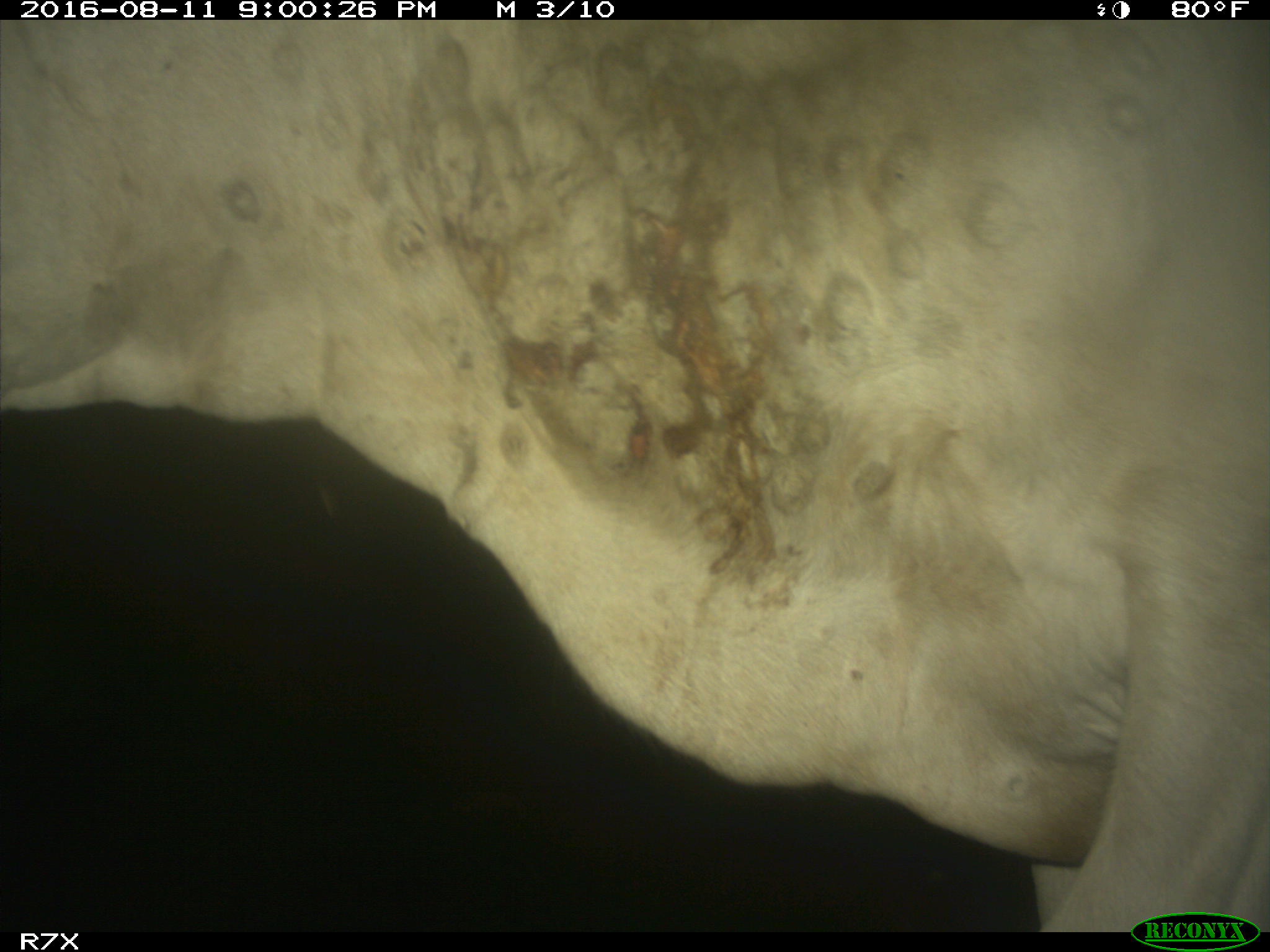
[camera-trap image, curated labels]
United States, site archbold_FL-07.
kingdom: Animalia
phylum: Chordata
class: Mammalia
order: Artiodactyla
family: Bovidae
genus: Bos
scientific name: Bos taurus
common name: domestic cow